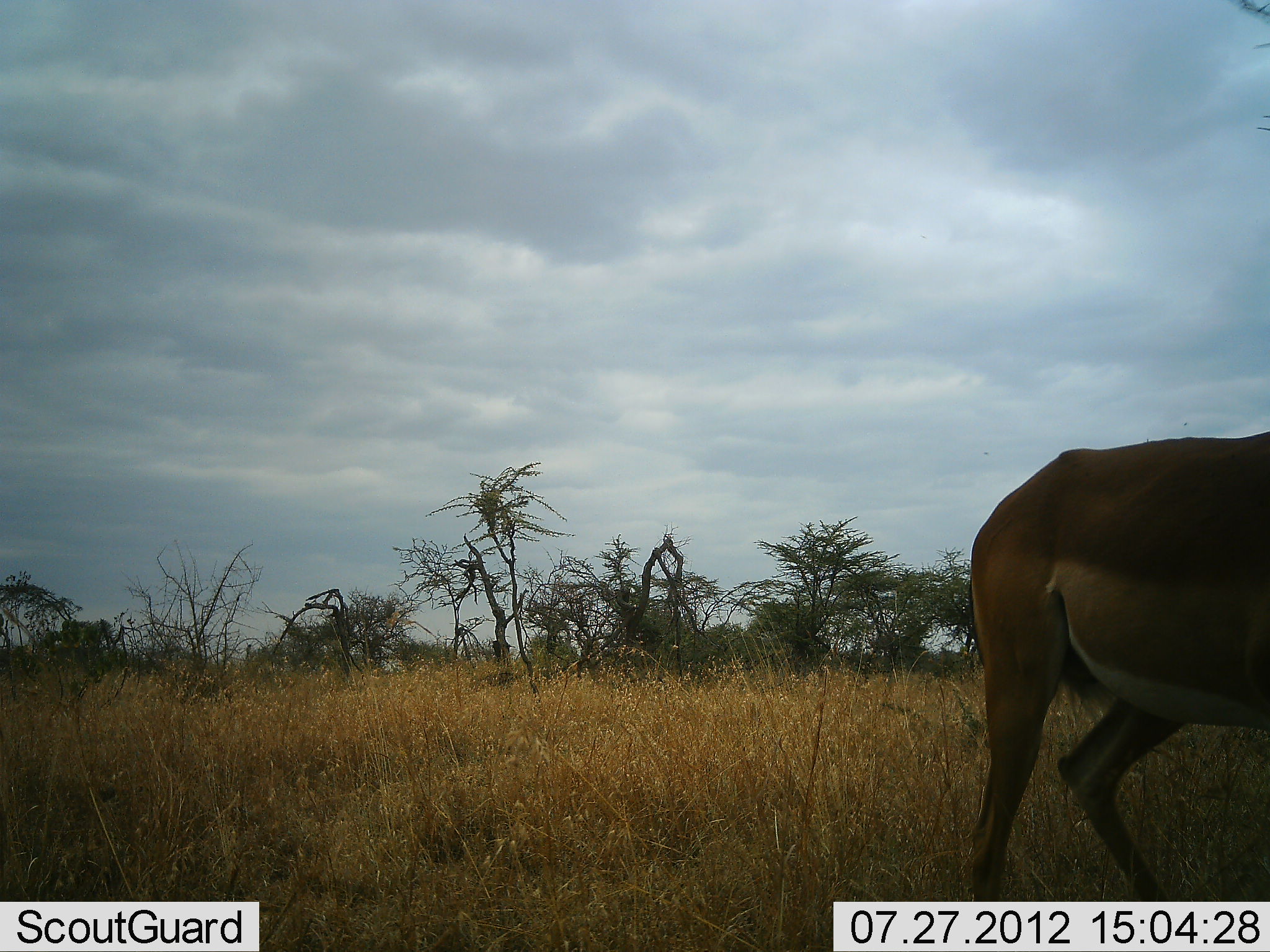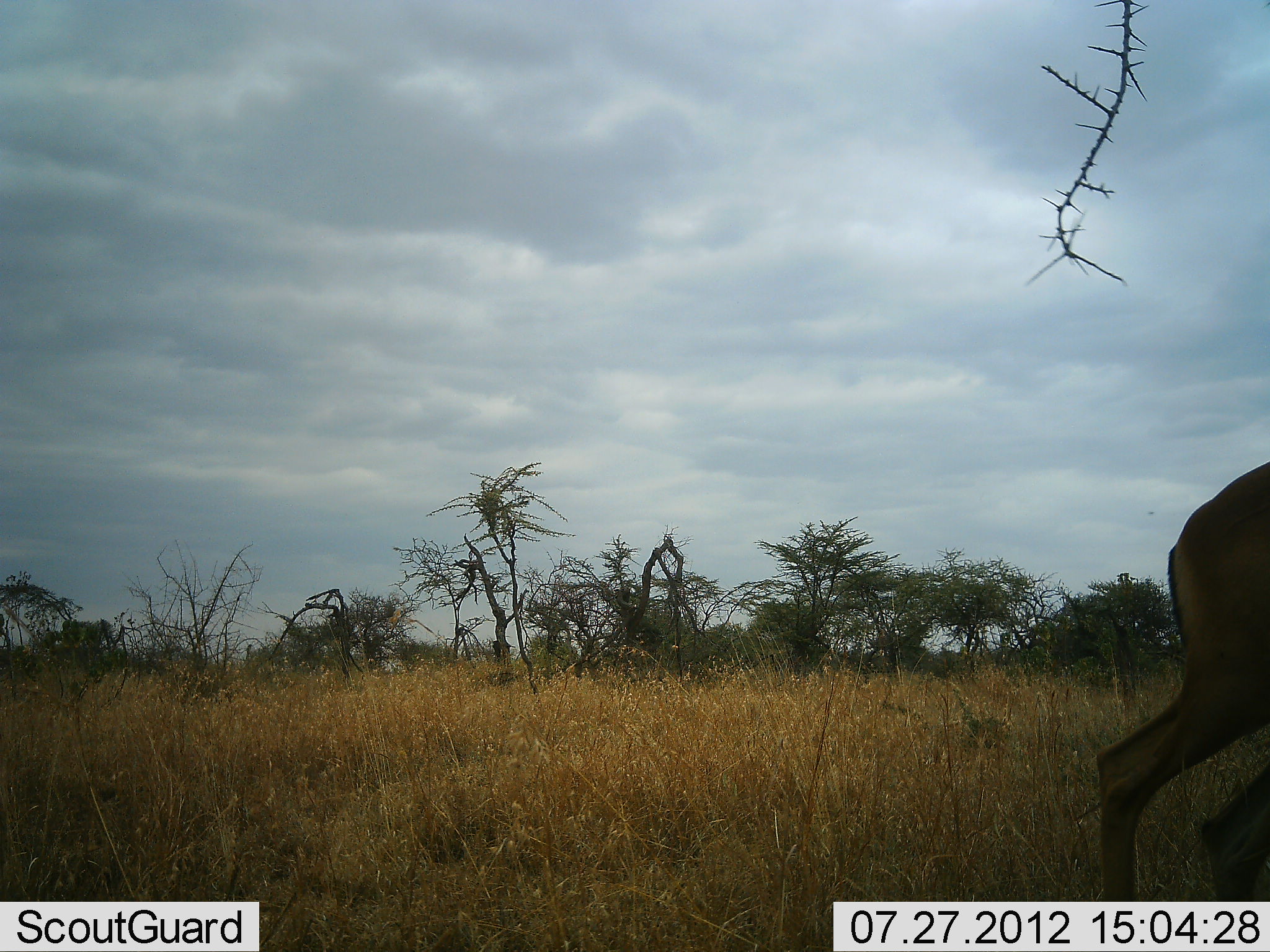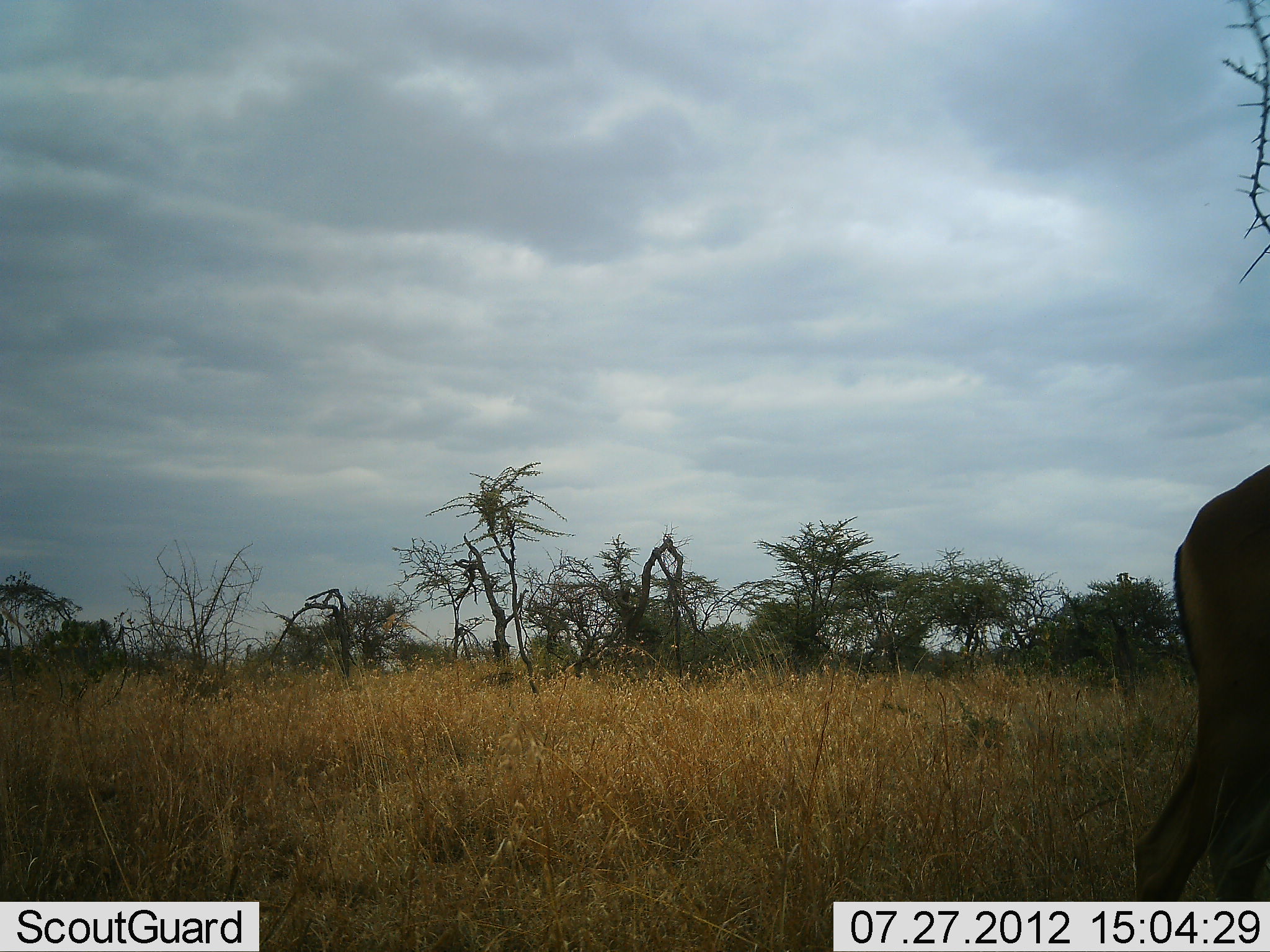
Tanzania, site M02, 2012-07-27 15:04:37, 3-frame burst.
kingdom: Animalia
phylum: Chordata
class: Mammalia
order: Artiodactyla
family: Bovidae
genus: Aepyceros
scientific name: Aepyceros melampus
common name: impala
Impala (Aepyceros melampus), count 1. Behavior (volunteer vote fractions): standing 20%, resting 0%, moving 80%, interacting 0%. Young present (vote fraction): 0%. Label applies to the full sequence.